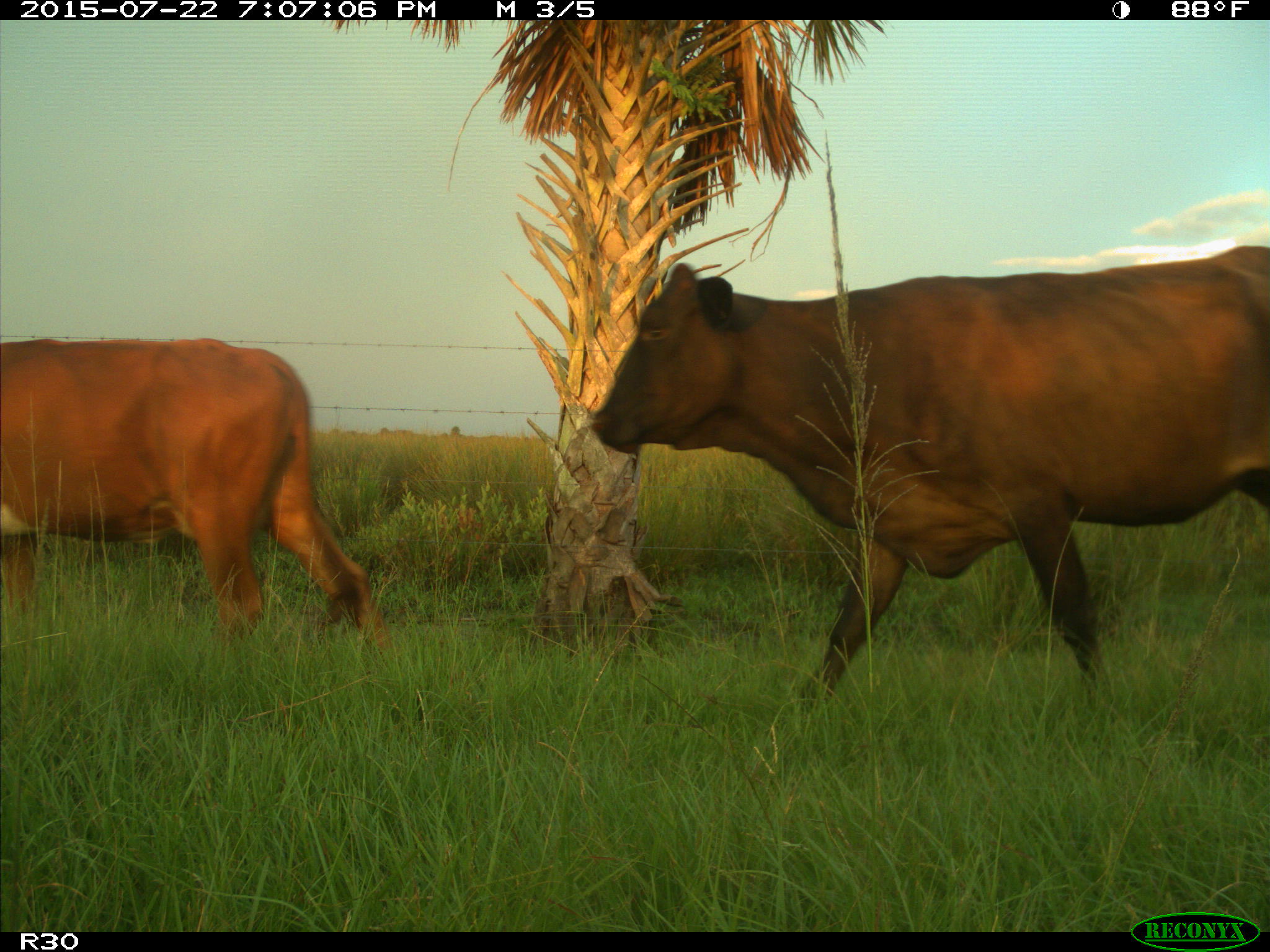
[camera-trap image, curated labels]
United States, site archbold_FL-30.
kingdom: Animalia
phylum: Chordata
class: Mammalia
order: Artiodactyla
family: Bovidae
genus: Bos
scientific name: Bos taurus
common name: domestic cow